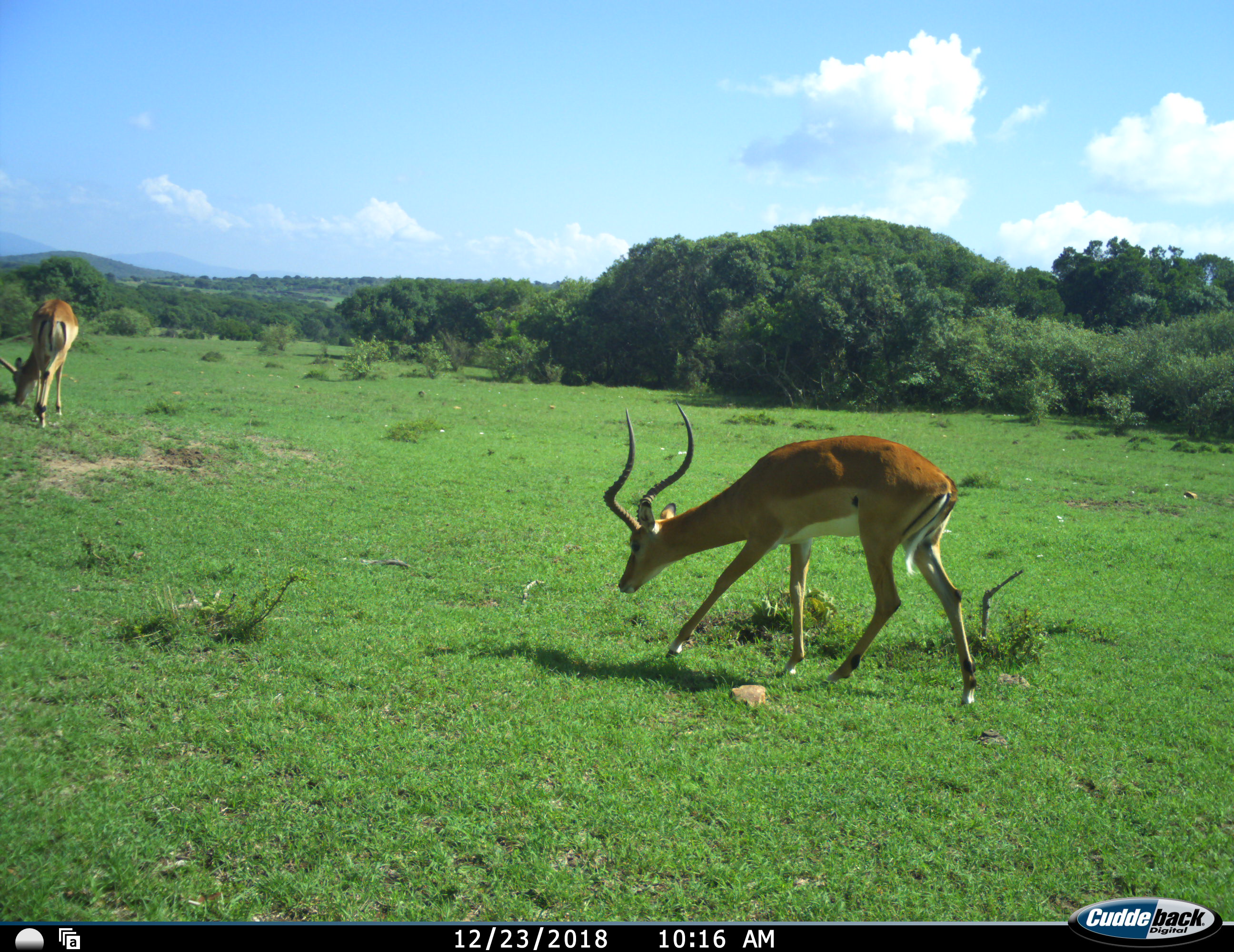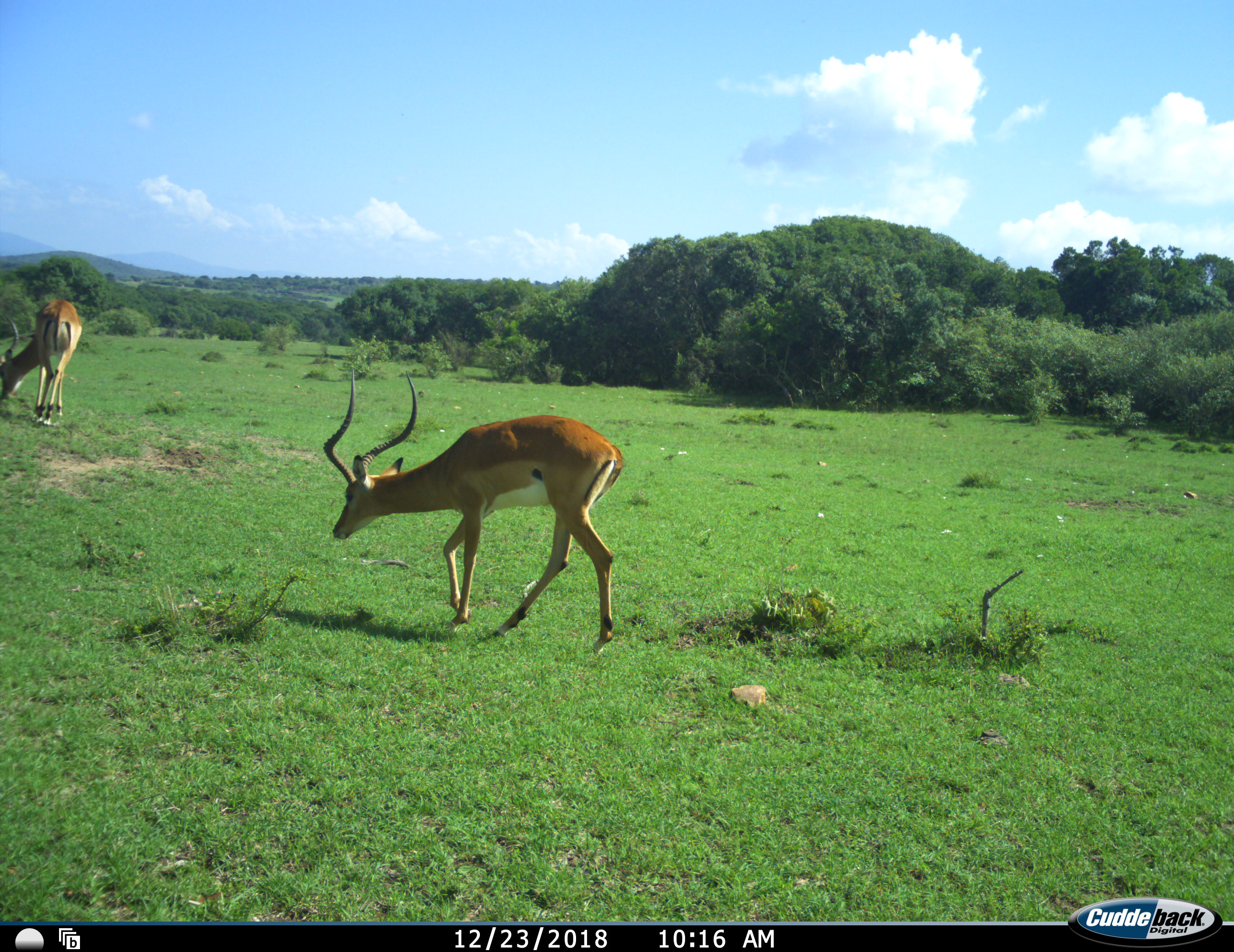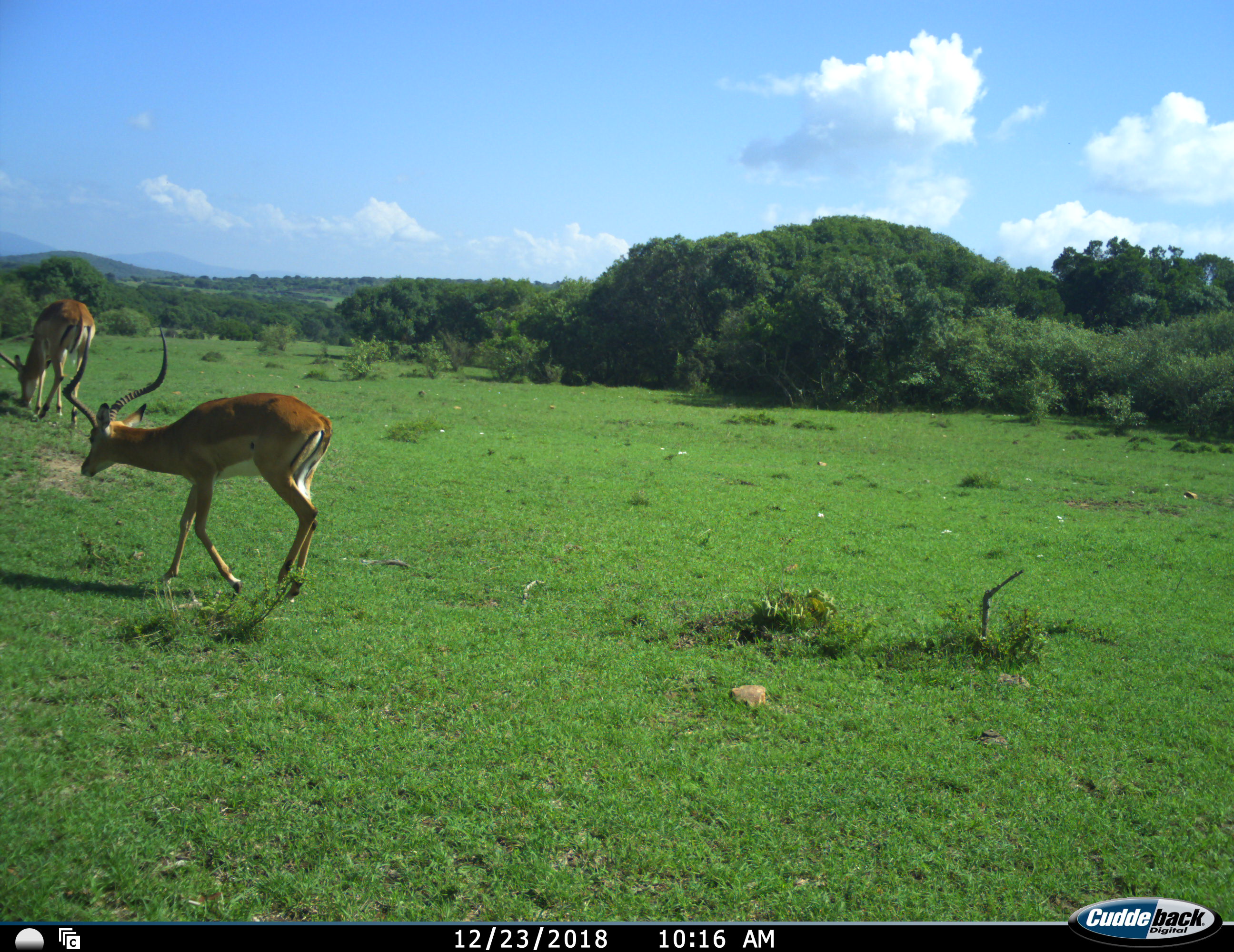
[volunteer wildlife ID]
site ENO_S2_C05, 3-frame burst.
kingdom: Animalia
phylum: Chordata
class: Mammalia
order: Artiodactyla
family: Bovidae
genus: Aepyceros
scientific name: Aepyceros melampus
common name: impala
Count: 2.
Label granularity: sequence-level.